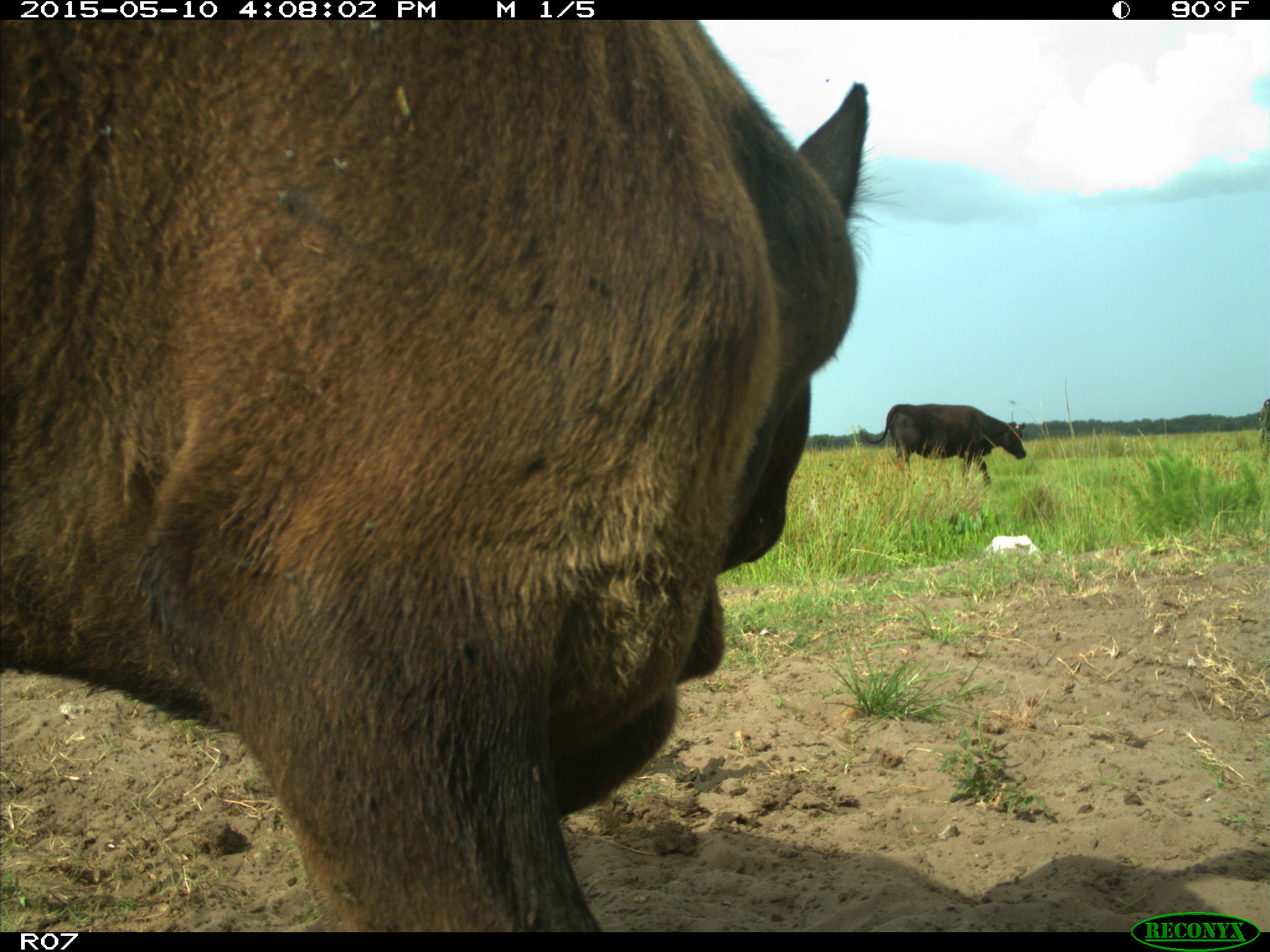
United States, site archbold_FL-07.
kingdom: Animalia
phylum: Chordata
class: Mammalia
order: Artiodactyla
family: Bovidae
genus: Bos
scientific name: Bos taurus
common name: domestic cow